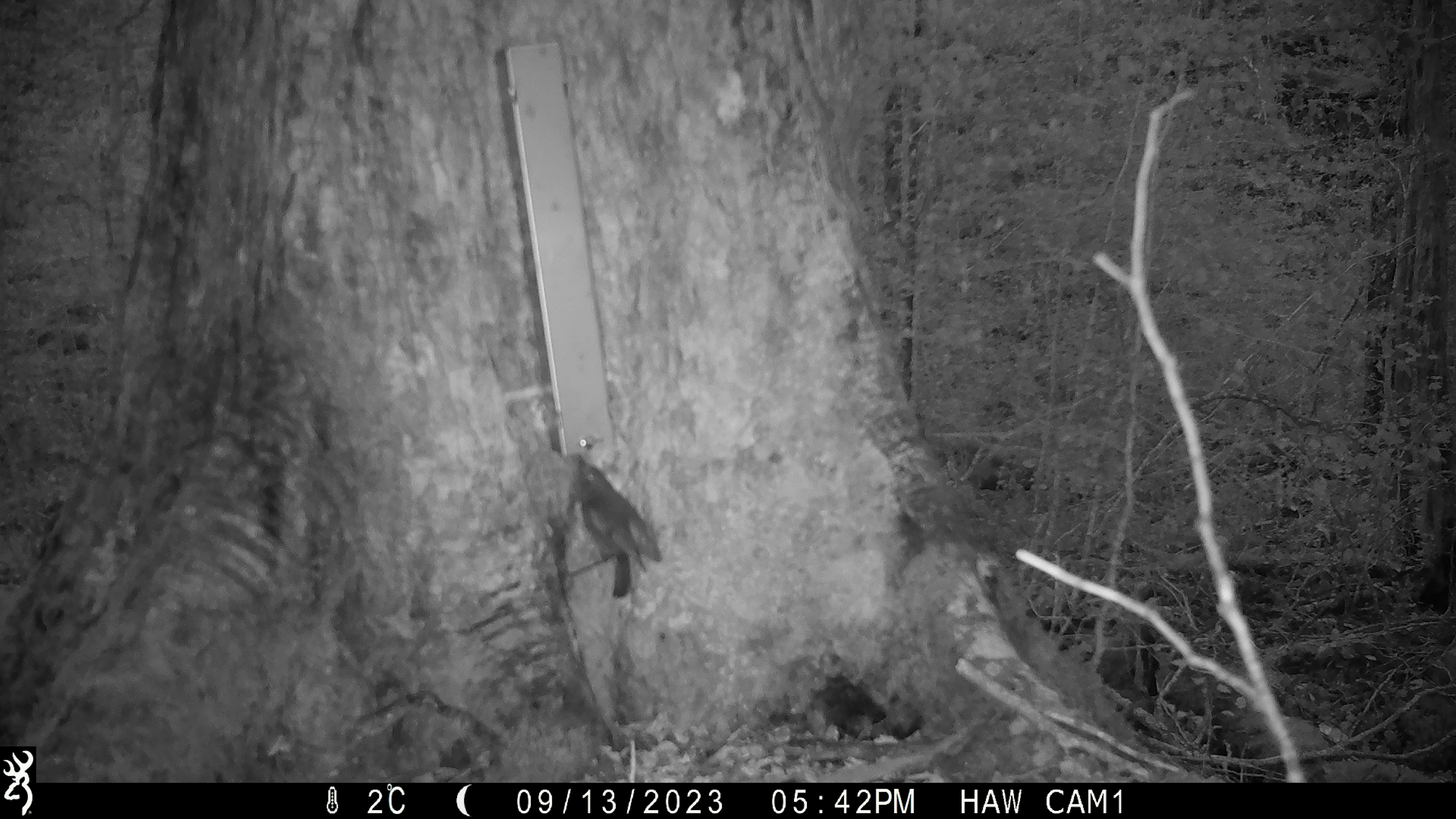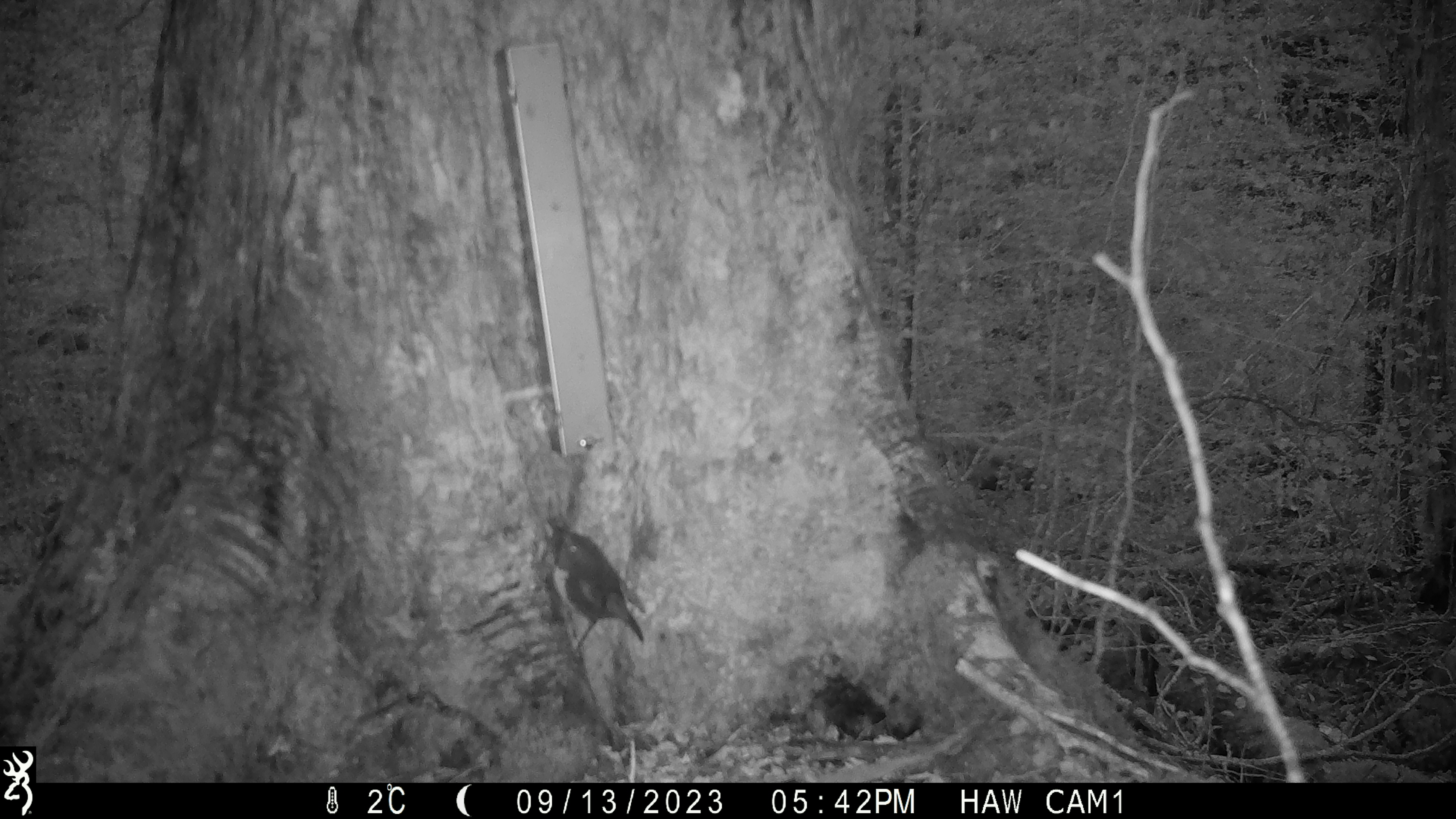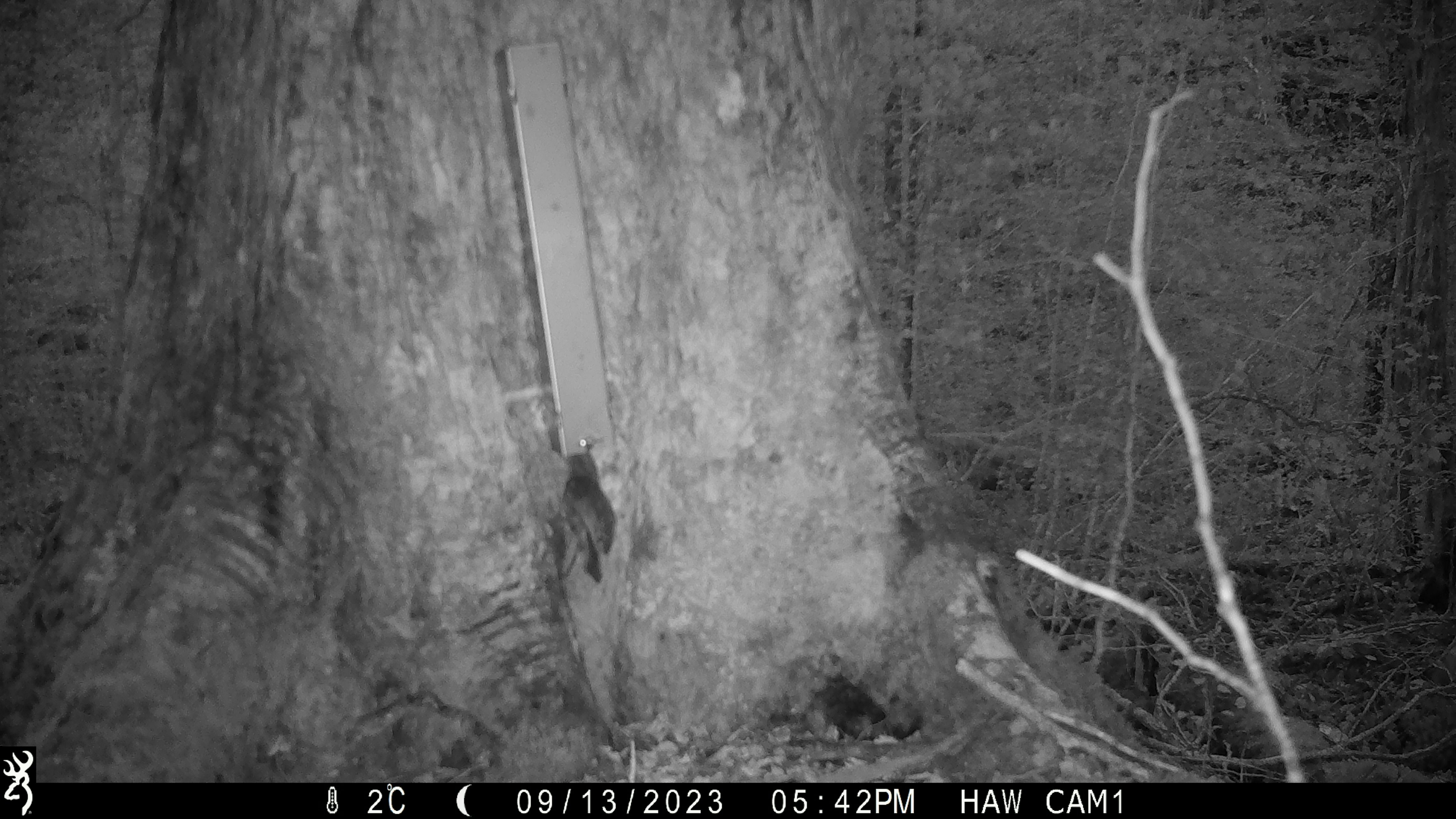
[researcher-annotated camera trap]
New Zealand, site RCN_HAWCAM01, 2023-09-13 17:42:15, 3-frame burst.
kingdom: Animalia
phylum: Chordata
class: Aves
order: Passeriformes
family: Petroicidae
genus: Petroica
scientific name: Petroica australis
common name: new zealand robin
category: robin